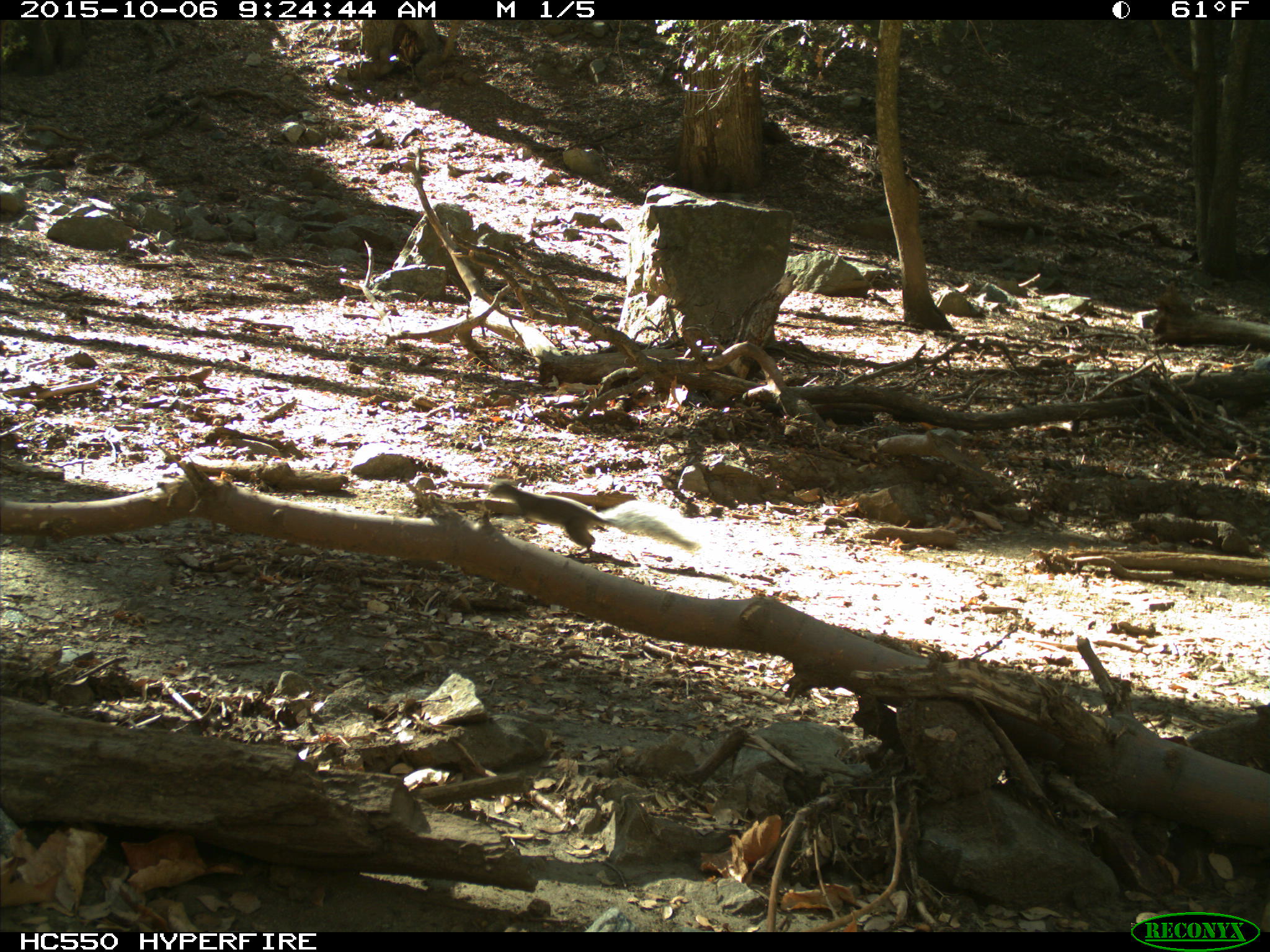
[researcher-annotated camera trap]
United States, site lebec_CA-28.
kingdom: Animalia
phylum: Chordata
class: Mammalia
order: Rodentia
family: Sciuridae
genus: Sciurus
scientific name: Sciurus carolinensis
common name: eastern gray squirrel